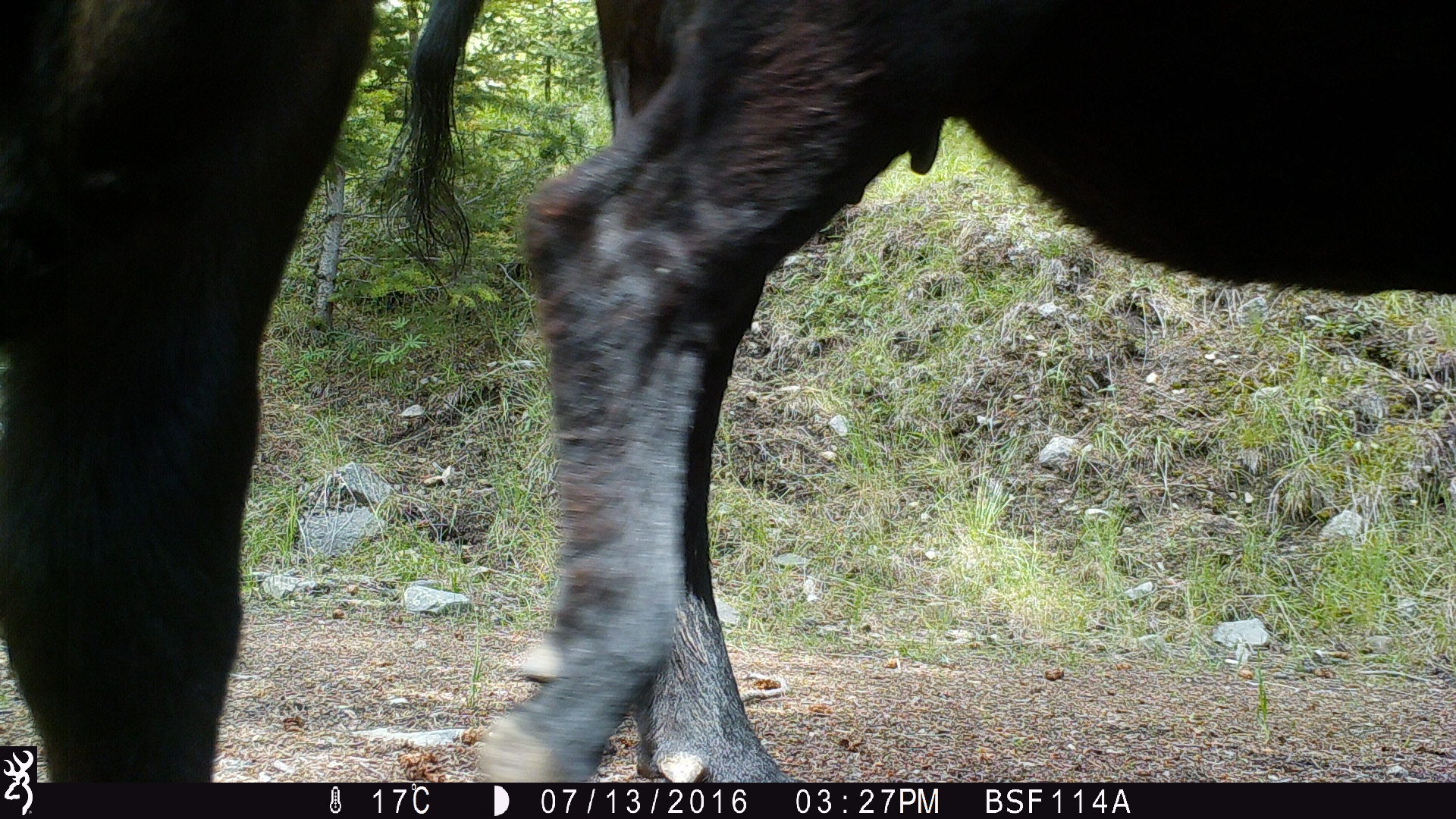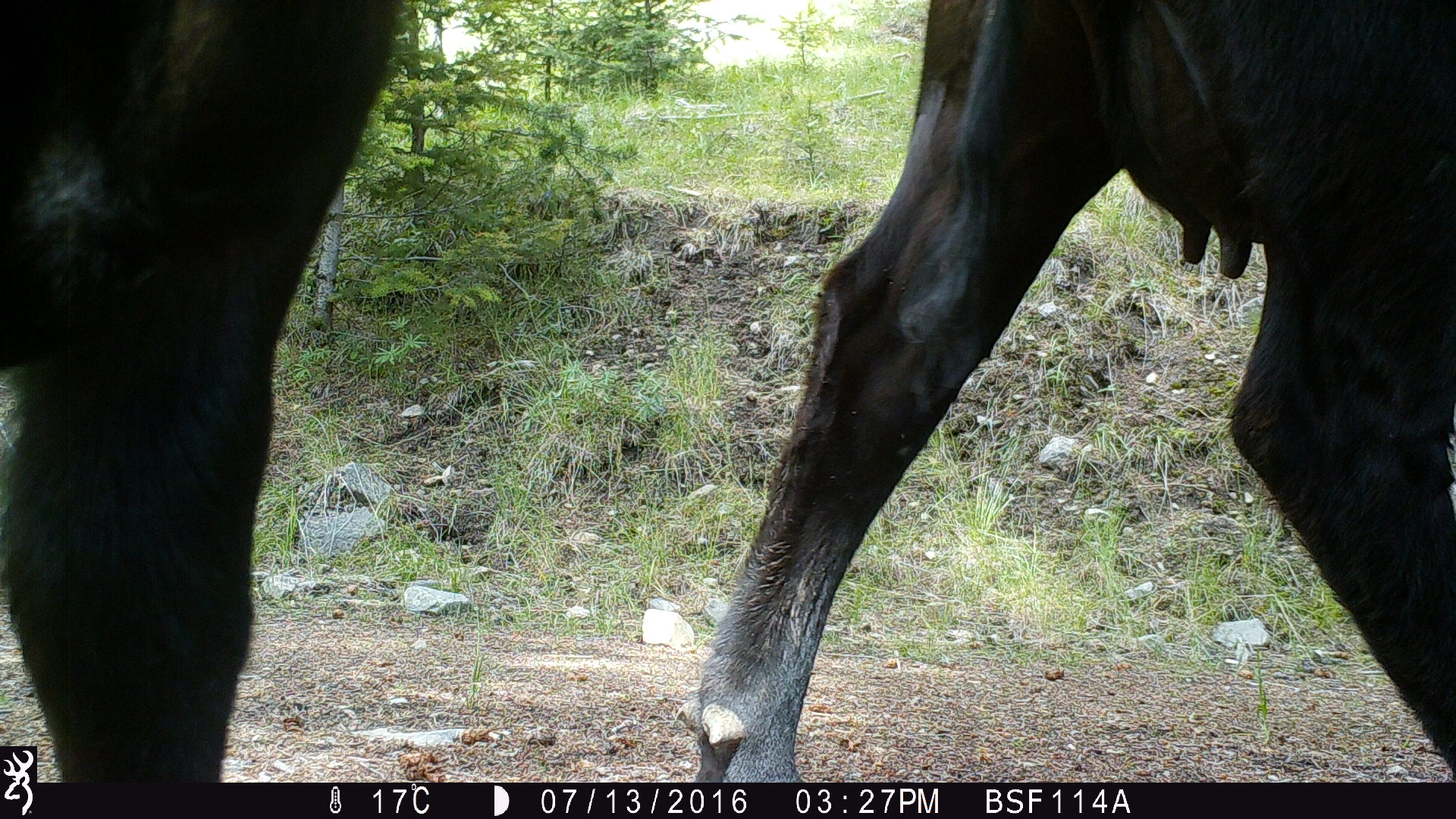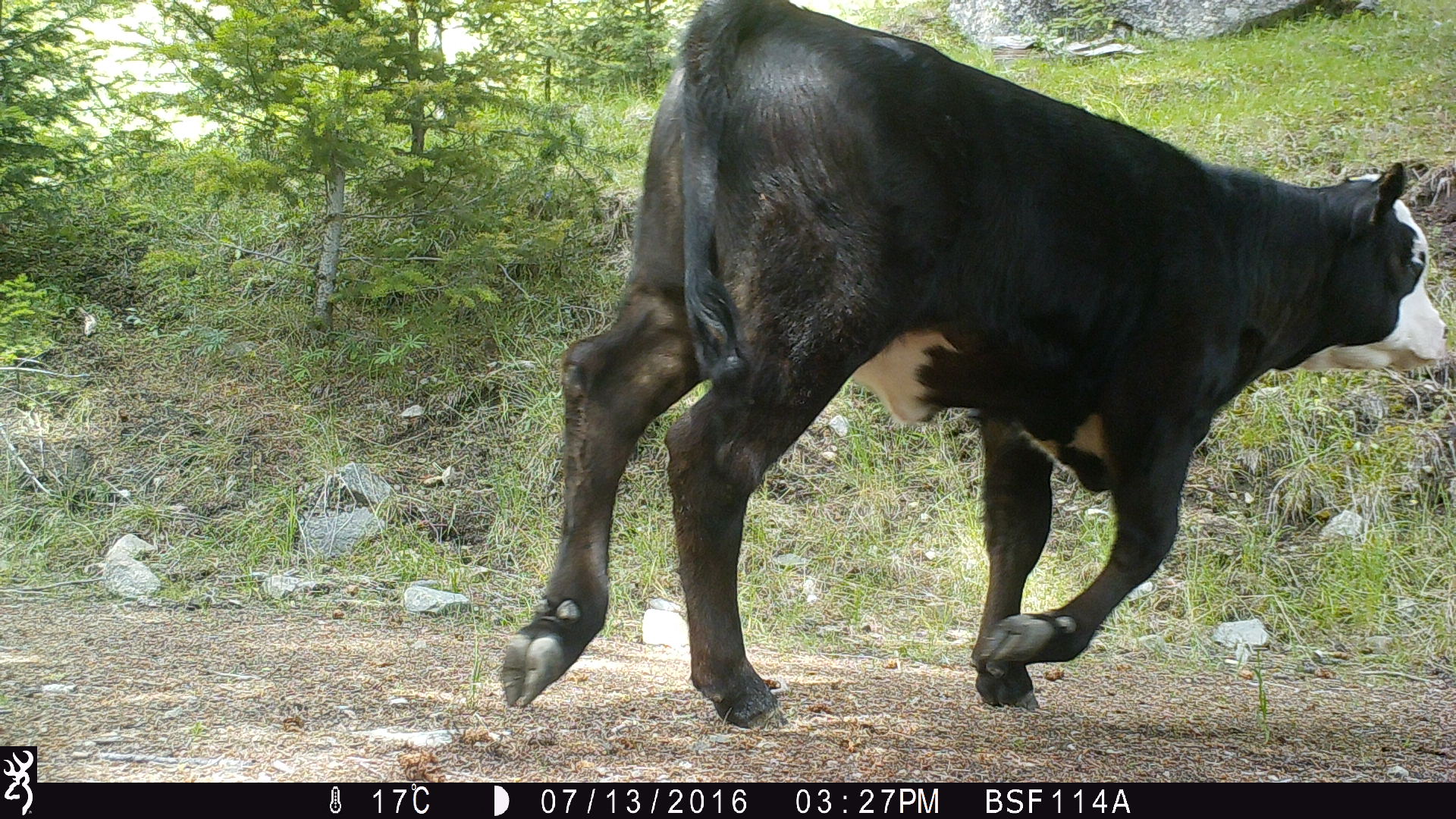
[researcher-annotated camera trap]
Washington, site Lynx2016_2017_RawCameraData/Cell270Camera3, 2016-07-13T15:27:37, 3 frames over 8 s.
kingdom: Animalia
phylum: Chordata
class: Mammalia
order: Artiodactyla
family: Bovidae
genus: Bos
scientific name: Bos taurus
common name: domestic cattle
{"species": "domestic cattle (Bos taurus)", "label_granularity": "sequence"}